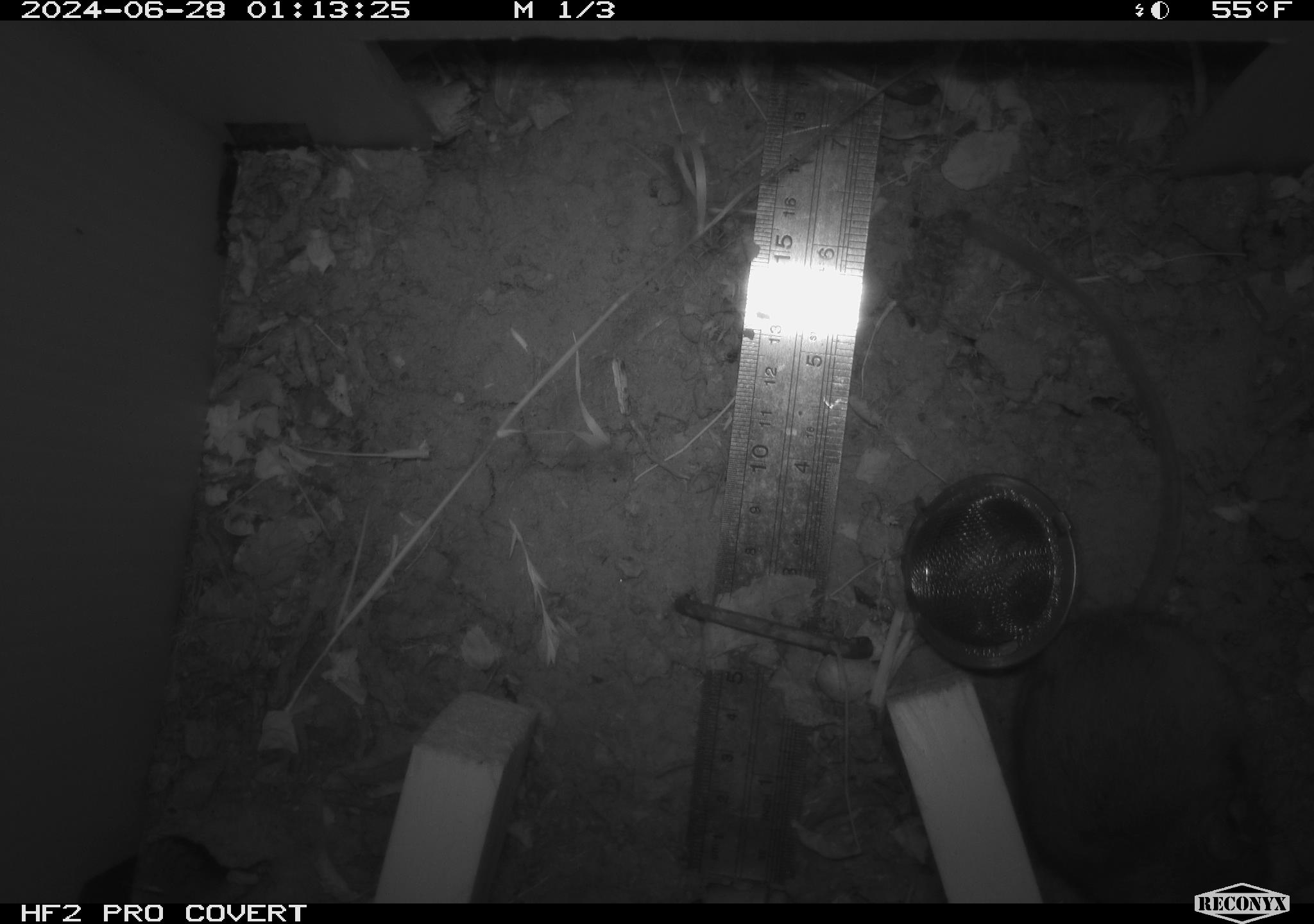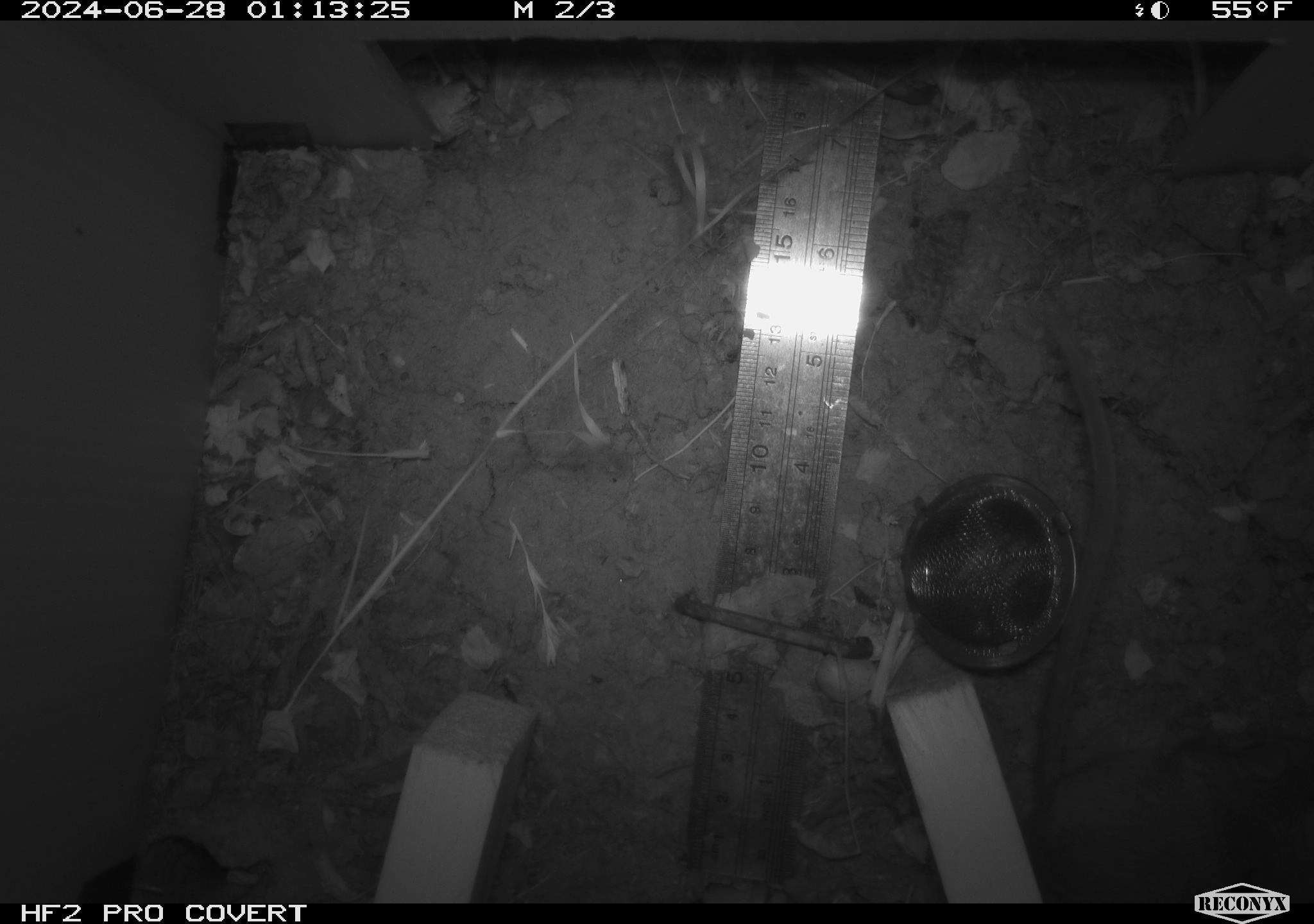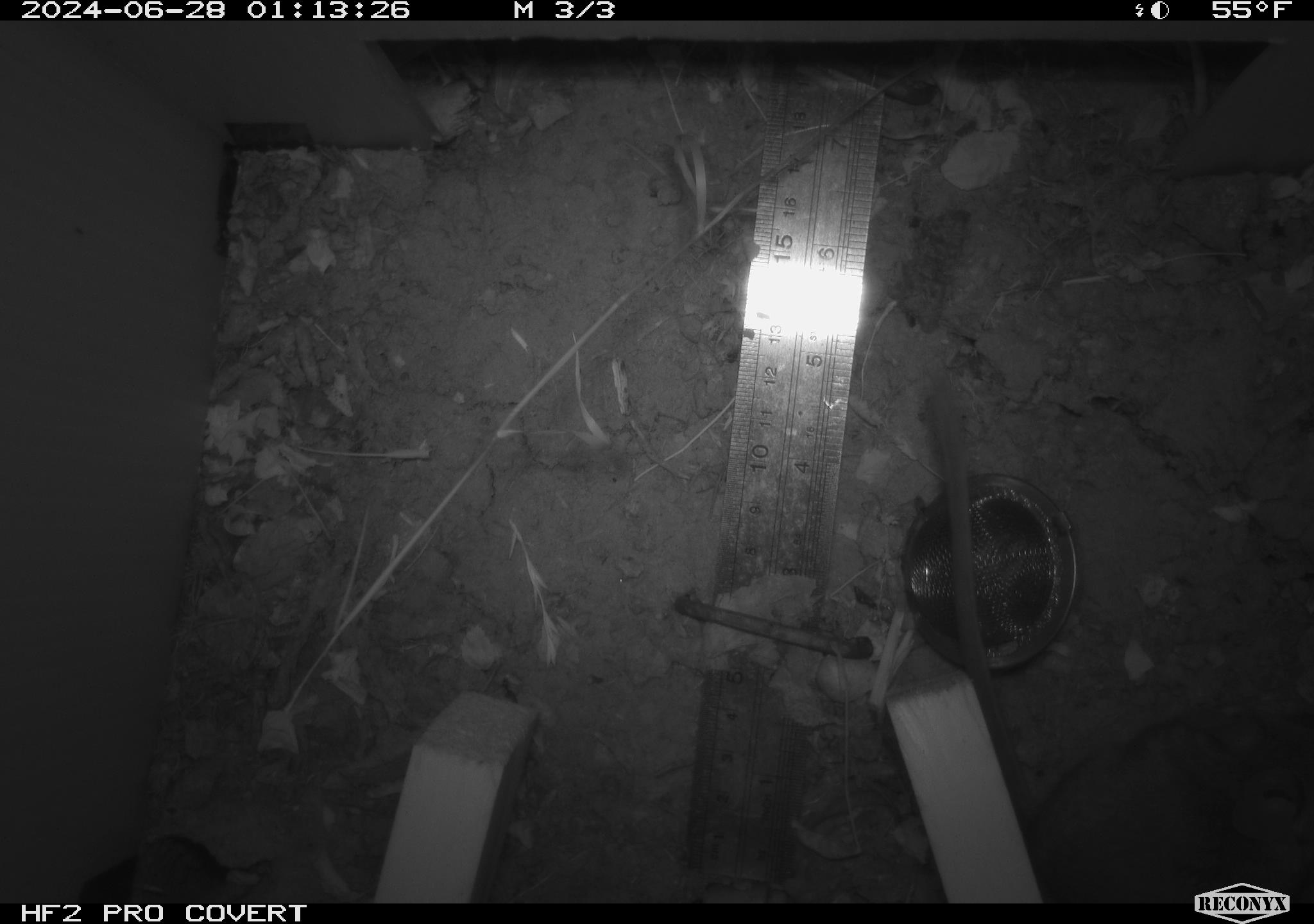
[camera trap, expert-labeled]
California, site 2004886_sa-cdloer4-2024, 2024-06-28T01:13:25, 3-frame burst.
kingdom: Animalia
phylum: Chordata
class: Mammalia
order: Rodentia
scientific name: Rodentia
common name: rodent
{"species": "rodent (Rodentia)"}